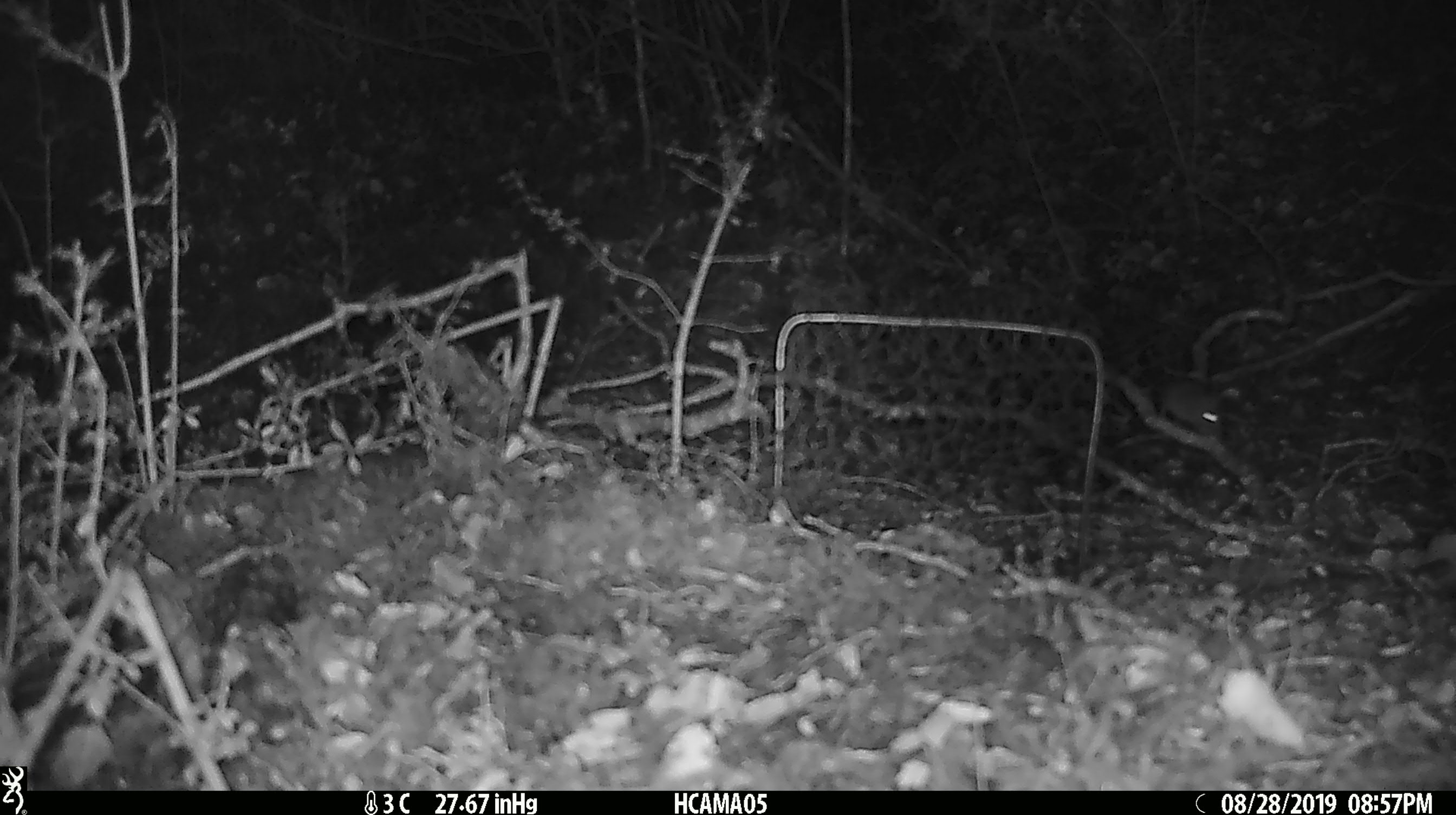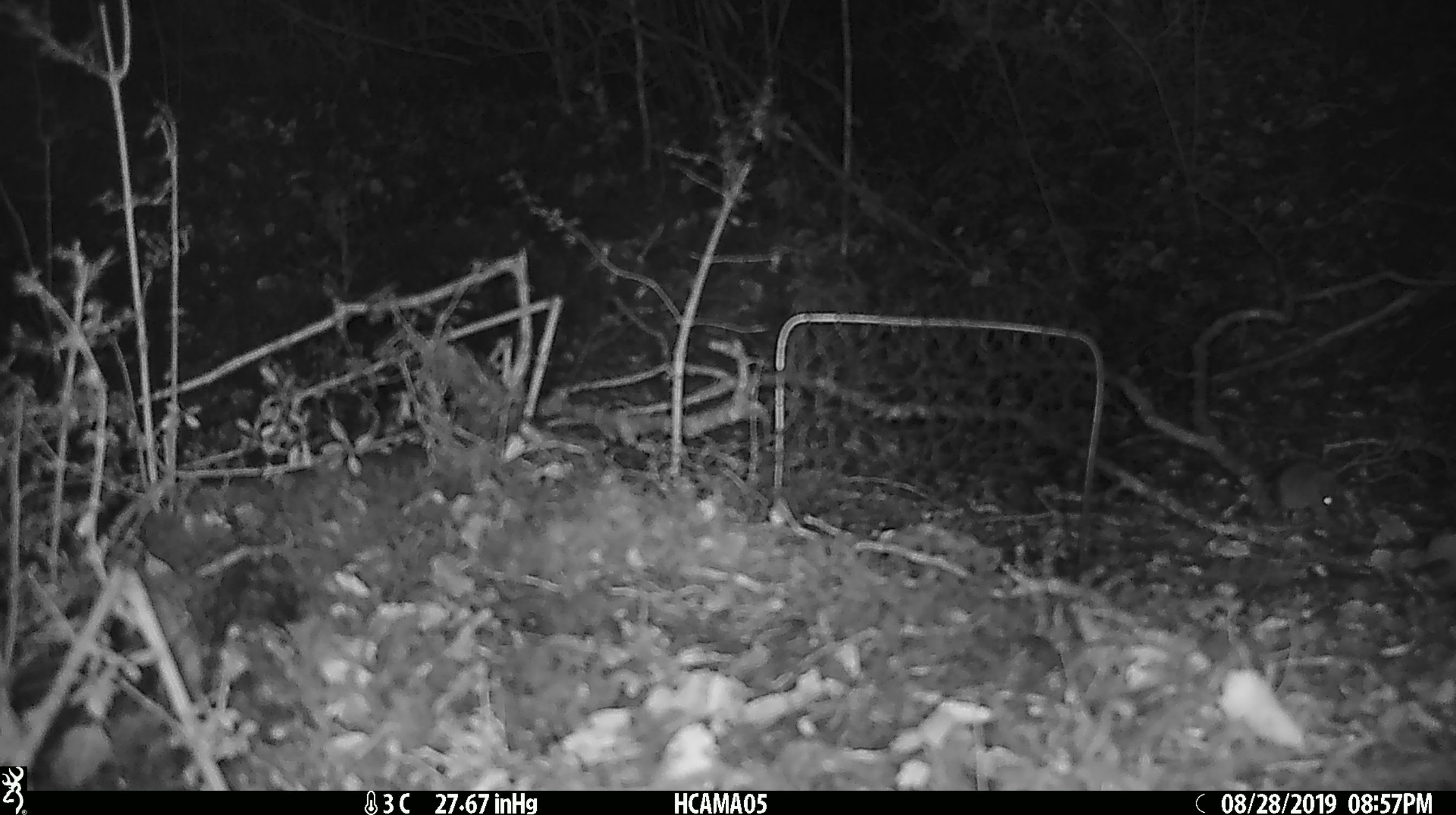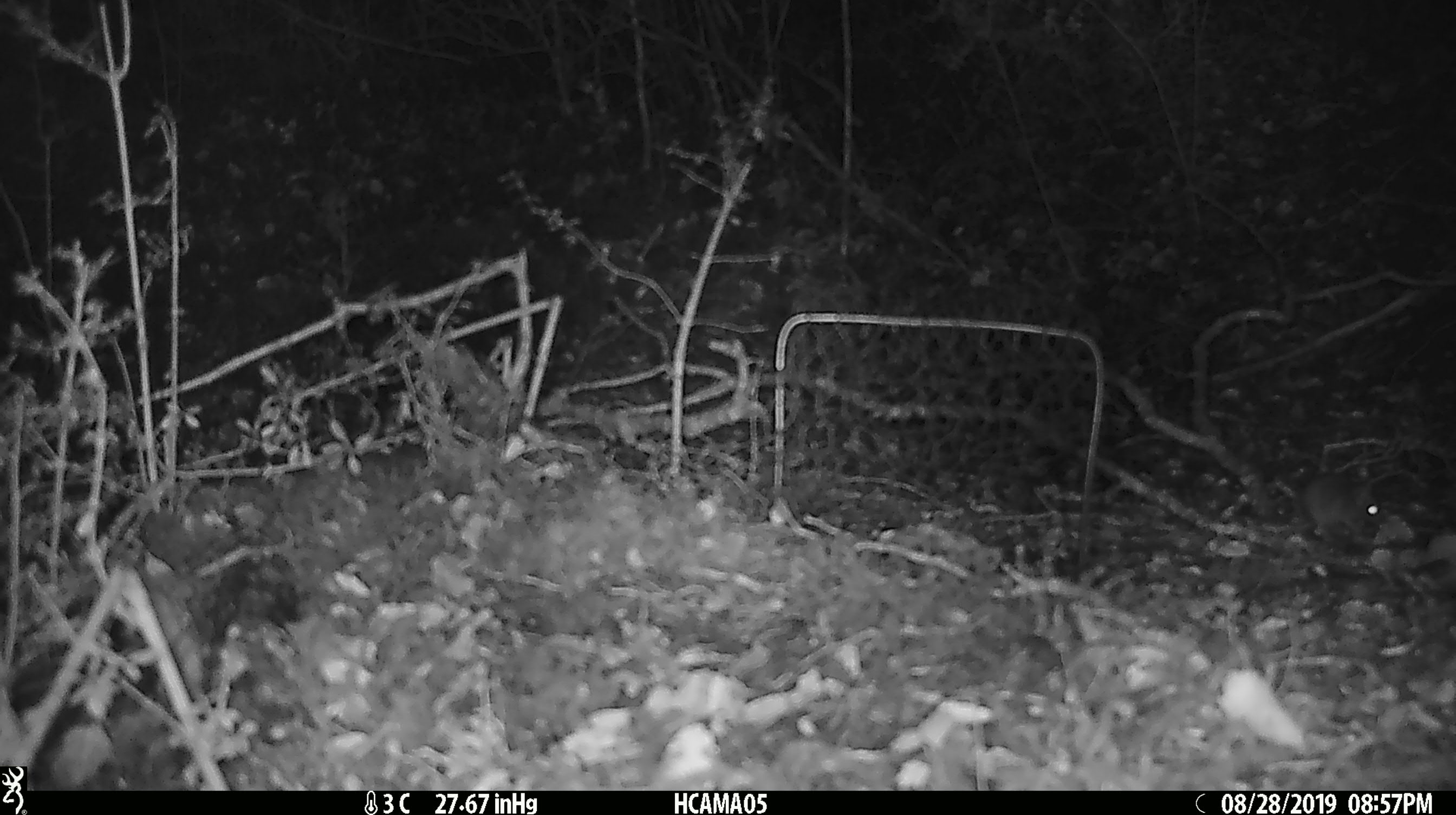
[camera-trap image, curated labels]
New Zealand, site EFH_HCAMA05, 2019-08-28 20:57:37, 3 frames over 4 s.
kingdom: Animalia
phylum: Chordata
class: Mammalia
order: Rodentia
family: Muridae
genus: Mus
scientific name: Mus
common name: mouse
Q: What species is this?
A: Mouse (Mus).